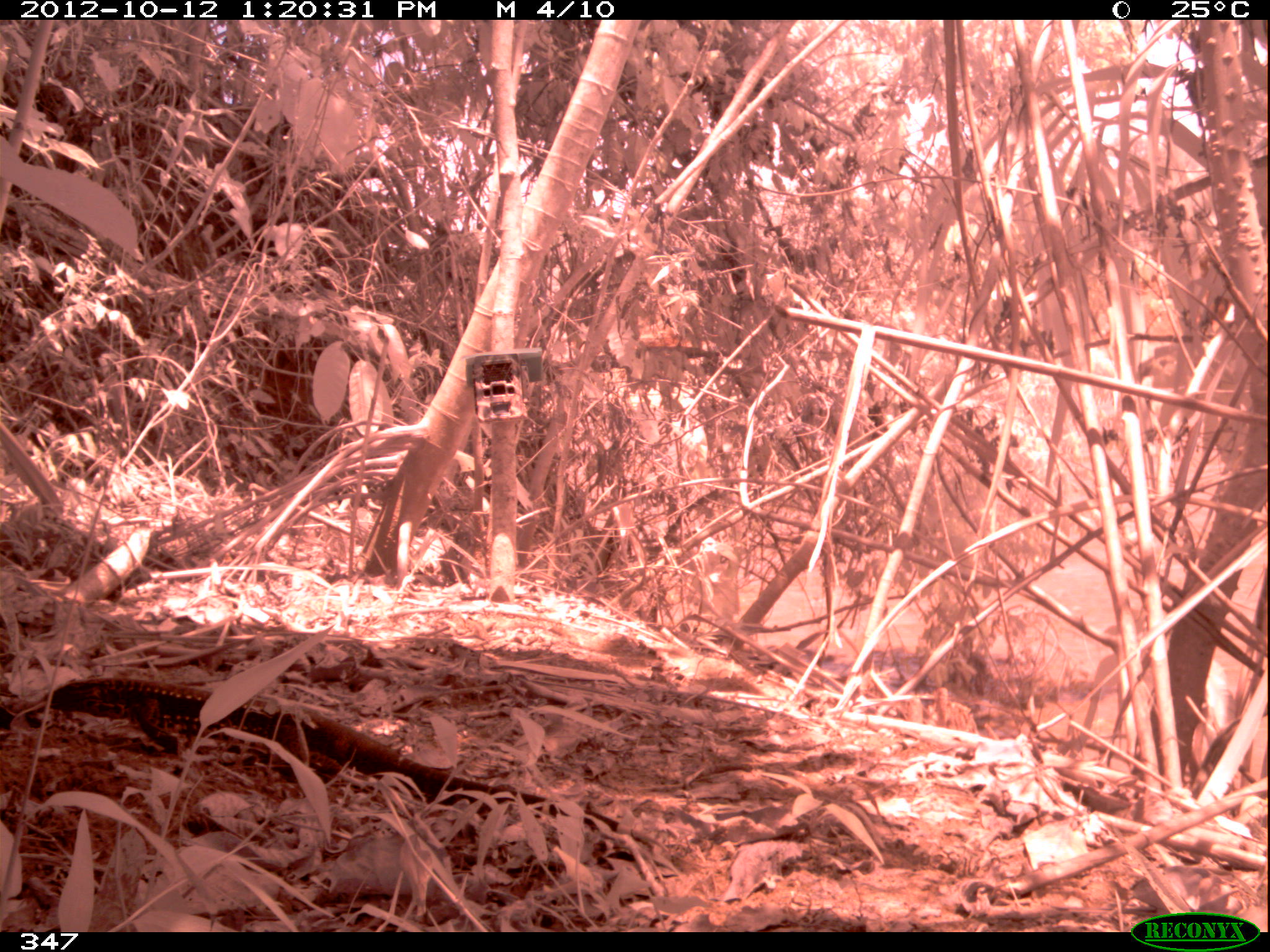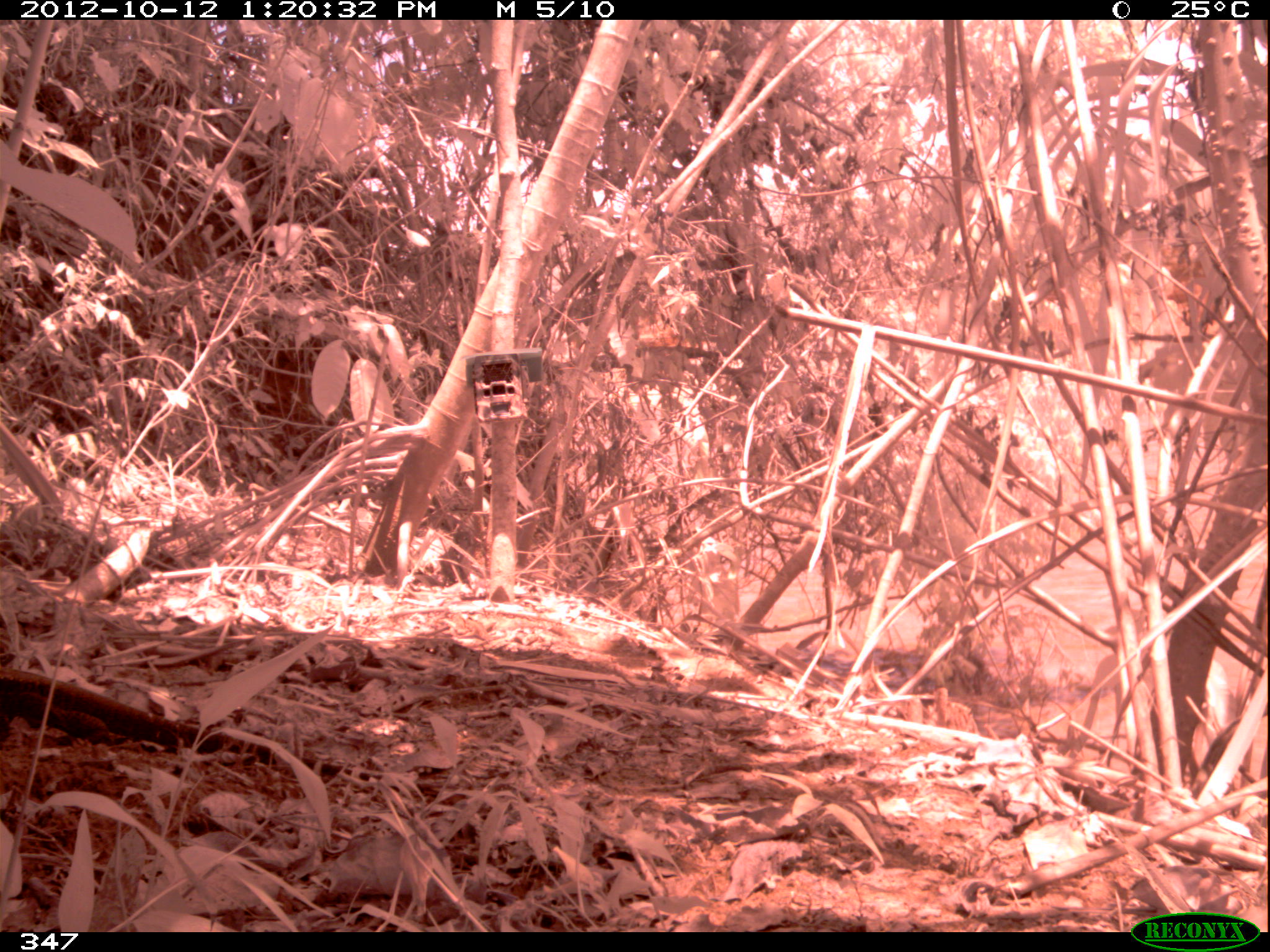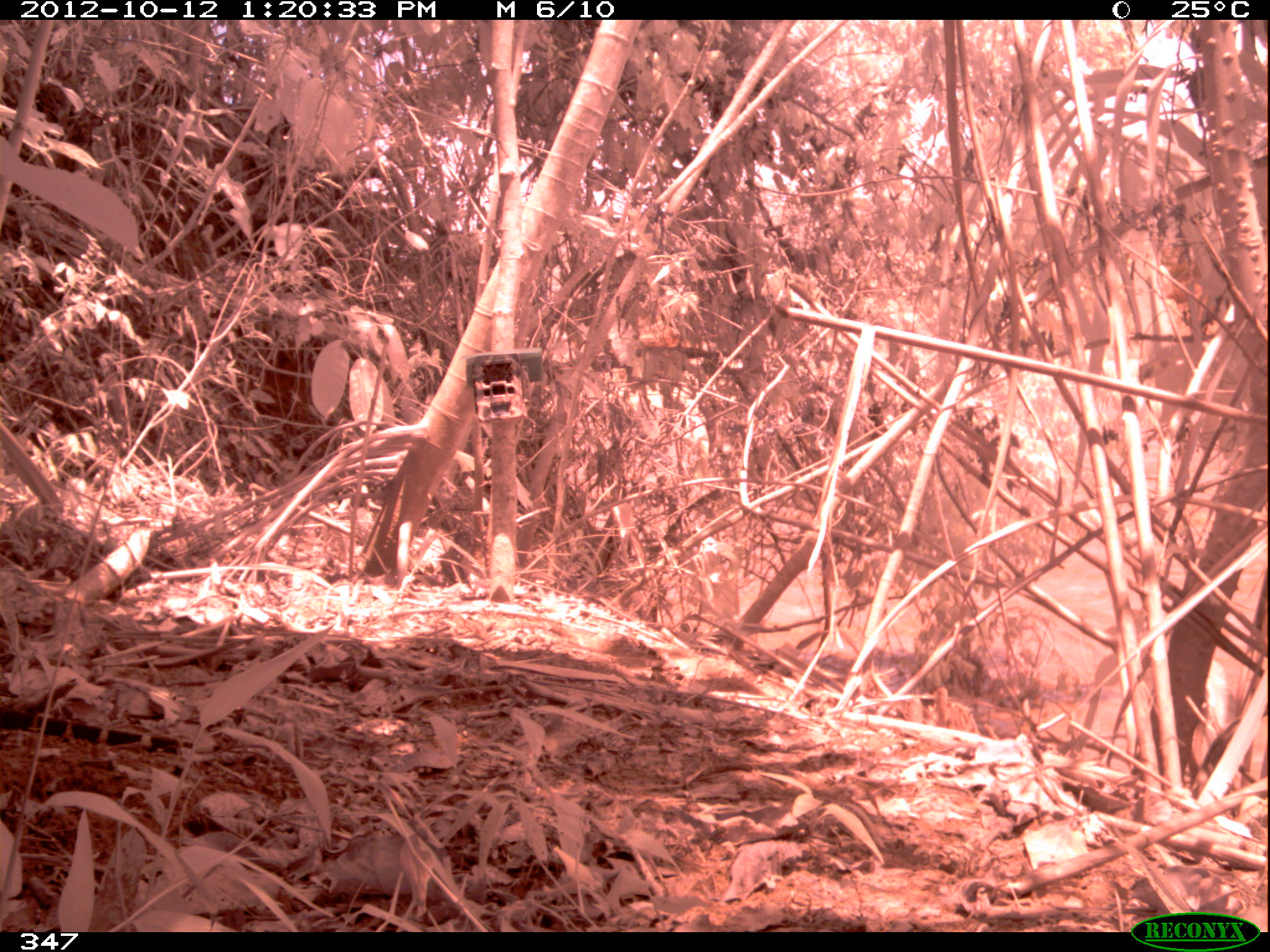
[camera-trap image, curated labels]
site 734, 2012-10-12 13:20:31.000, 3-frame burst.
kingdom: Animalia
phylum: Chordata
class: Reptilia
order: Squamata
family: Teiidae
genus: Tupinambis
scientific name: Tupinambis teguixin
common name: gold tegu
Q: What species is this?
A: Tupinambis teguixin (gold tegu).